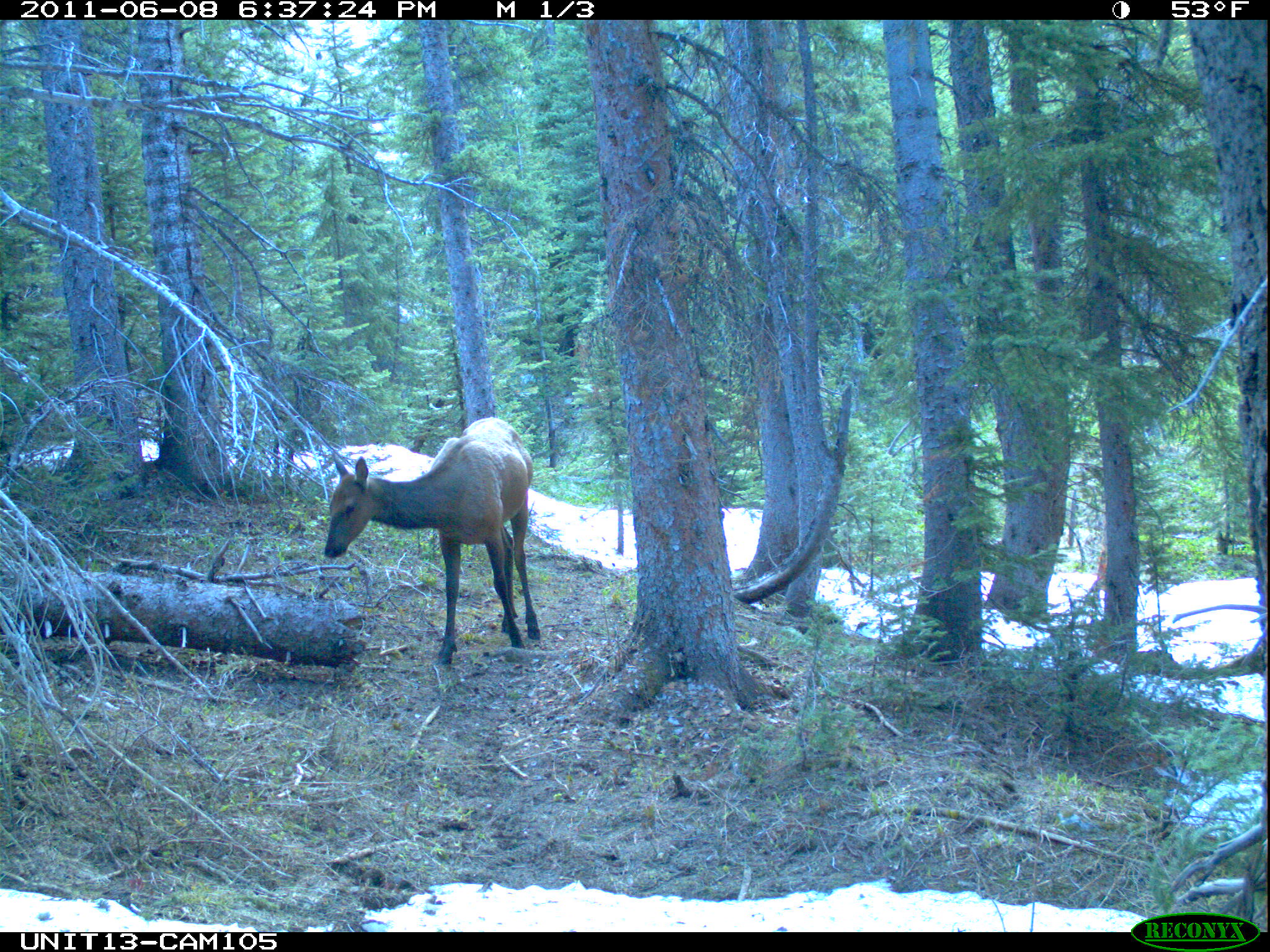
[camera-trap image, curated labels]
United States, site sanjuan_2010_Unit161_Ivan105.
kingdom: Animalia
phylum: Chordata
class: Mammalia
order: Artiodactyla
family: Cervidae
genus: Cervus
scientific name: Cervus elaphus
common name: red deer